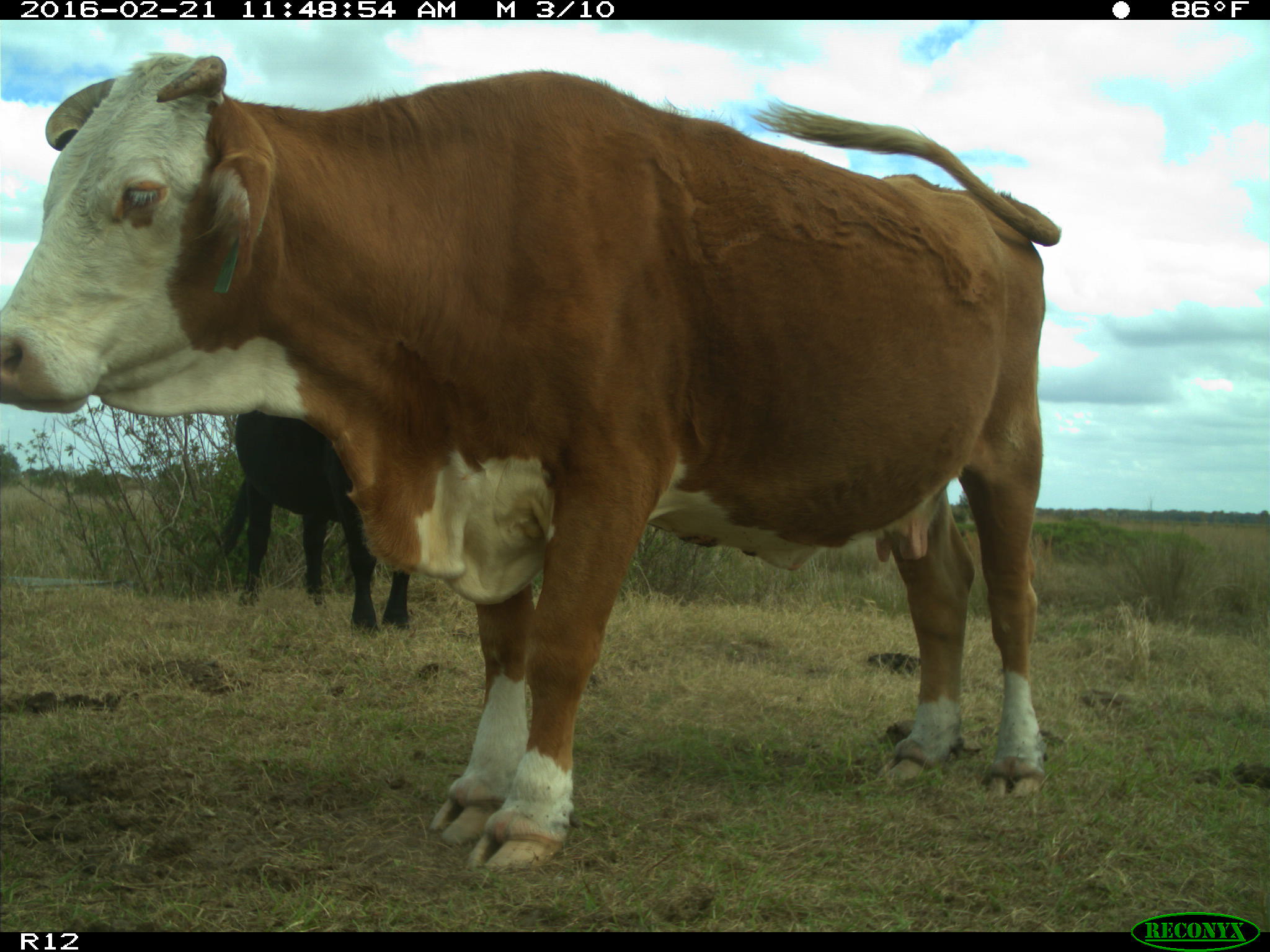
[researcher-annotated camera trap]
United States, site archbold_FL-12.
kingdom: Animalia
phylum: Chordata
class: Mammalia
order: Artiodactyla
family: Bovidae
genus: Bos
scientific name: Bos taurus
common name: domestic cow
Bos taurus (domestic cow).